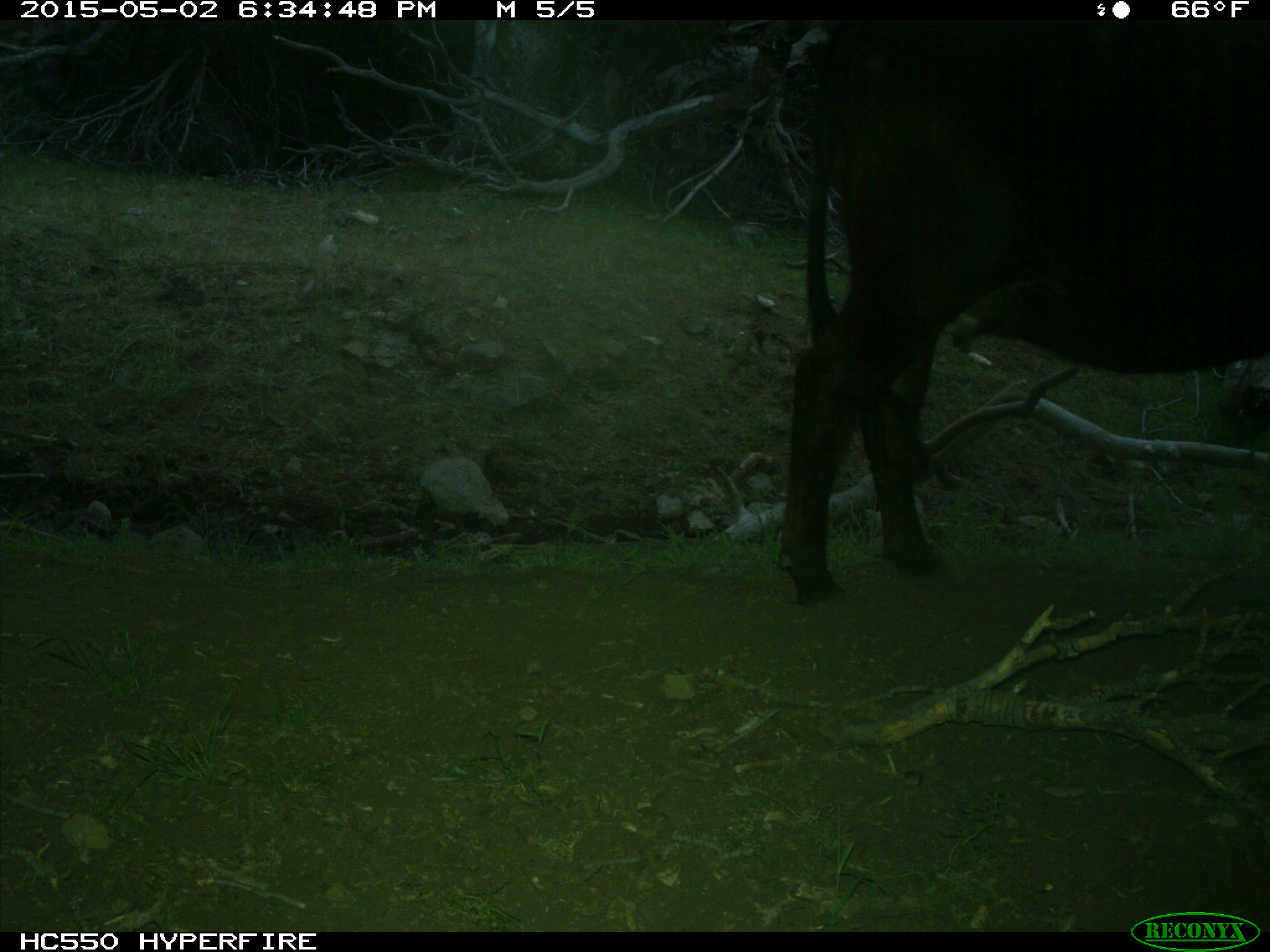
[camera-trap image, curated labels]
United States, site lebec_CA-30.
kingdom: Animalia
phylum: Chordata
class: Mammalia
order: Artiodactyla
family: Bovidae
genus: Bos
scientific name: Bos taurus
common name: domestic cow